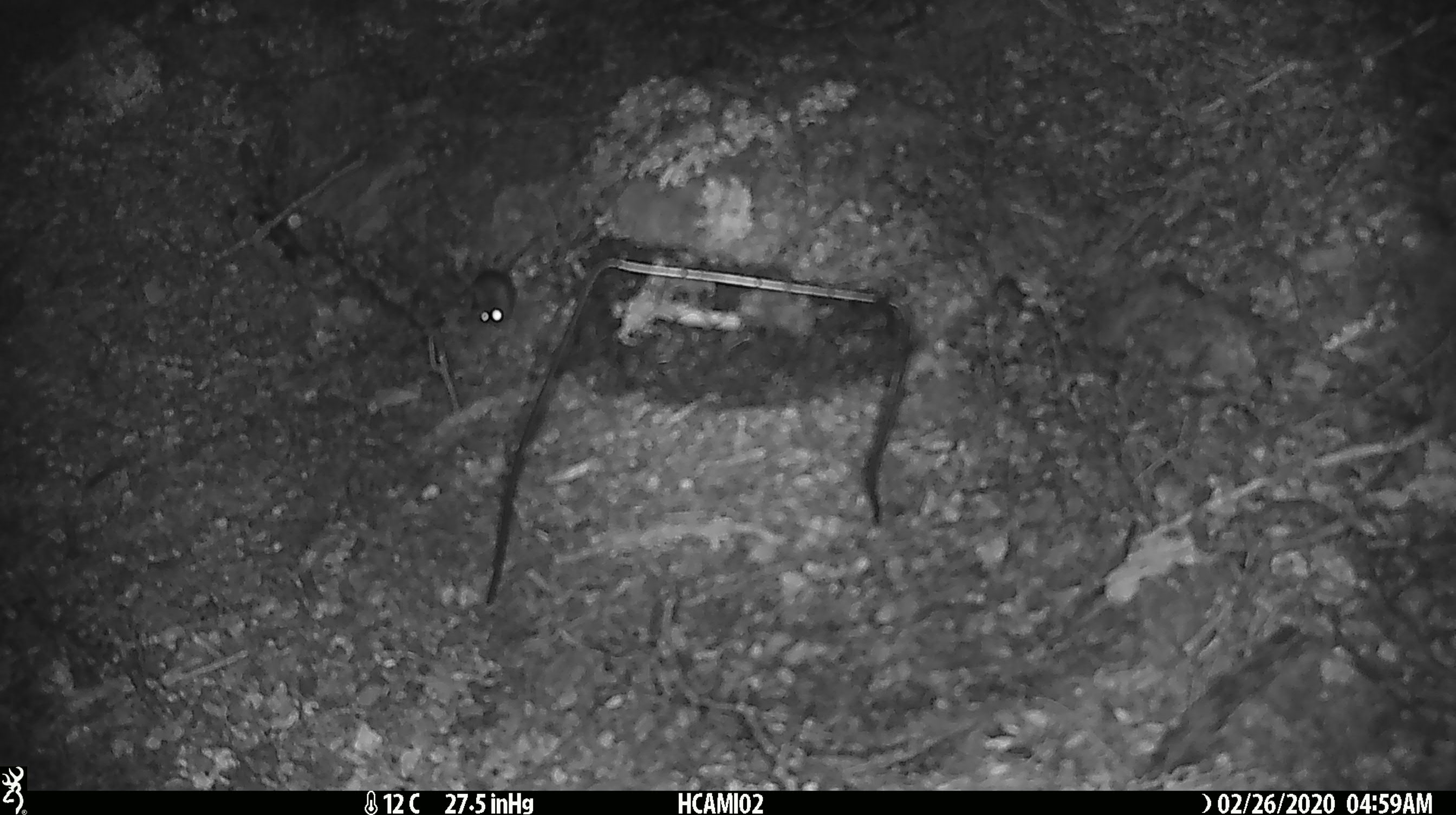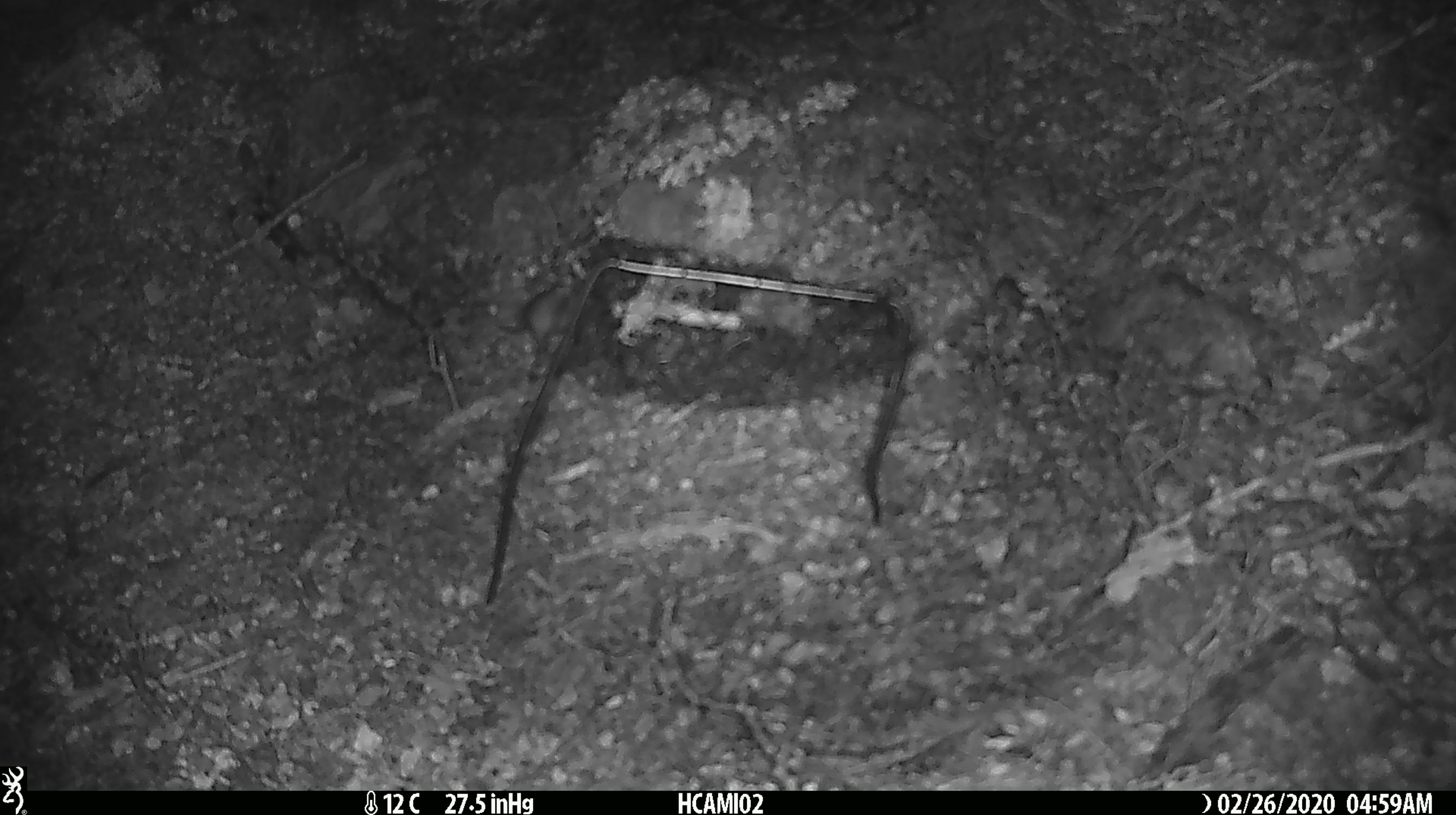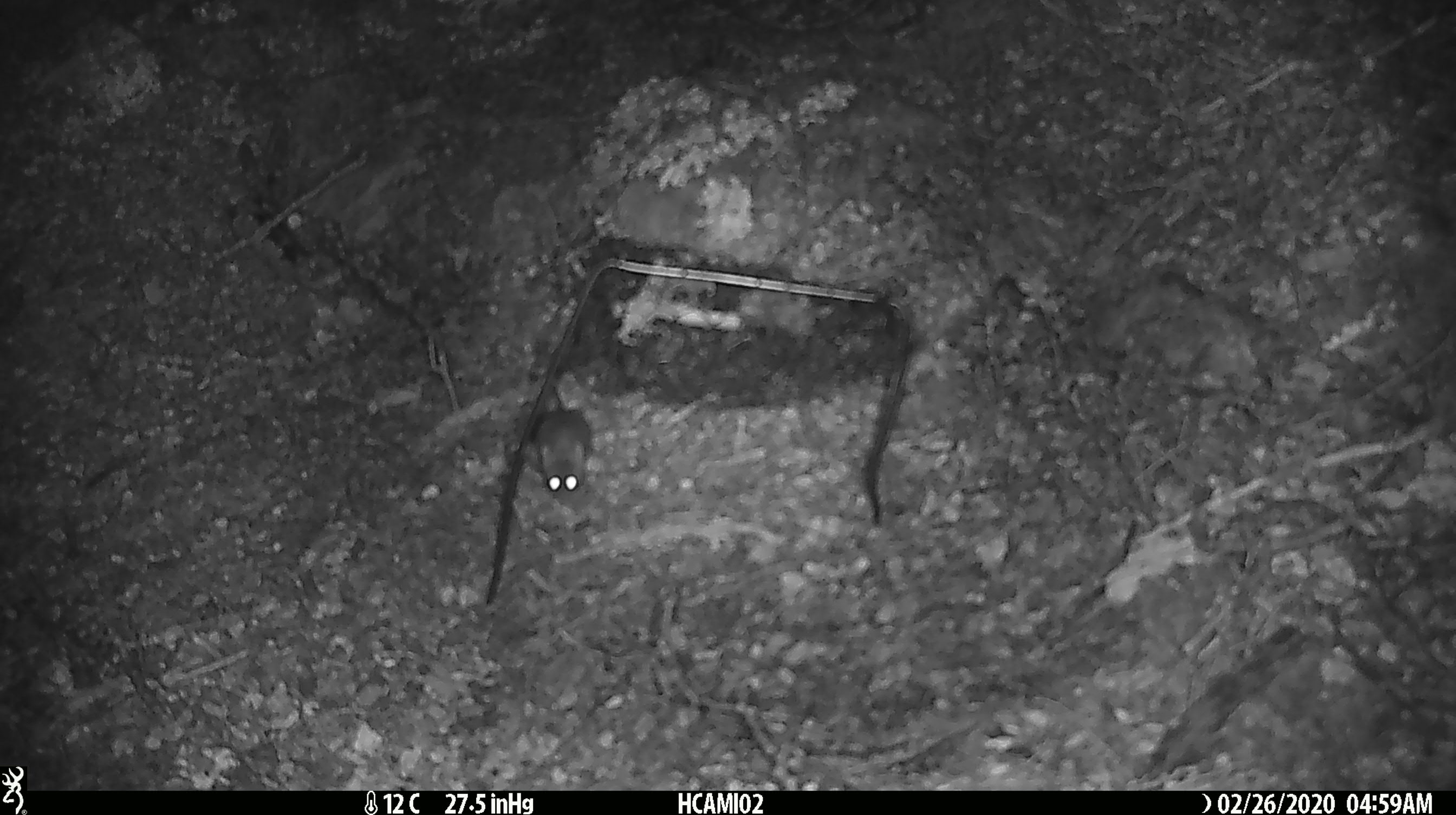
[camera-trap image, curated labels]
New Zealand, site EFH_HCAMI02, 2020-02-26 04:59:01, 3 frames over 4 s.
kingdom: Animalia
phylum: Chordata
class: Mammalia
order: Rodentia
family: Muridae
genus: Mus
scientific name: Mus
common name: mouse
Mouse (Mus).